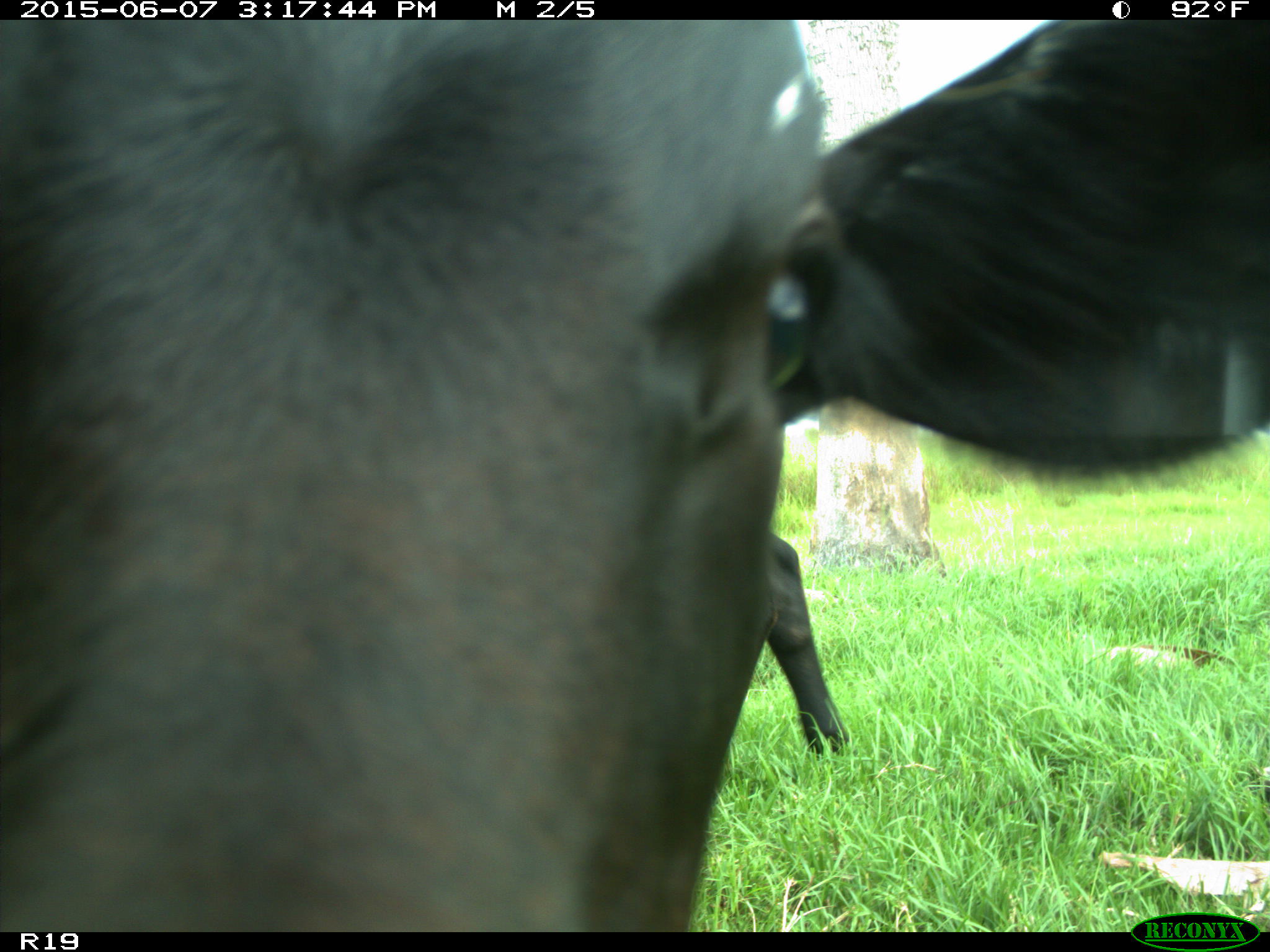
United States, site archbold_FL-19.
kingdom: Animalia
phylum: Chordata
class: Mammalia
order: Artiodactyla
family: Bovidae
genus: Bos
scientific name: Bos taurus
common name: domestic cow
Bos taurus (domestic cow).